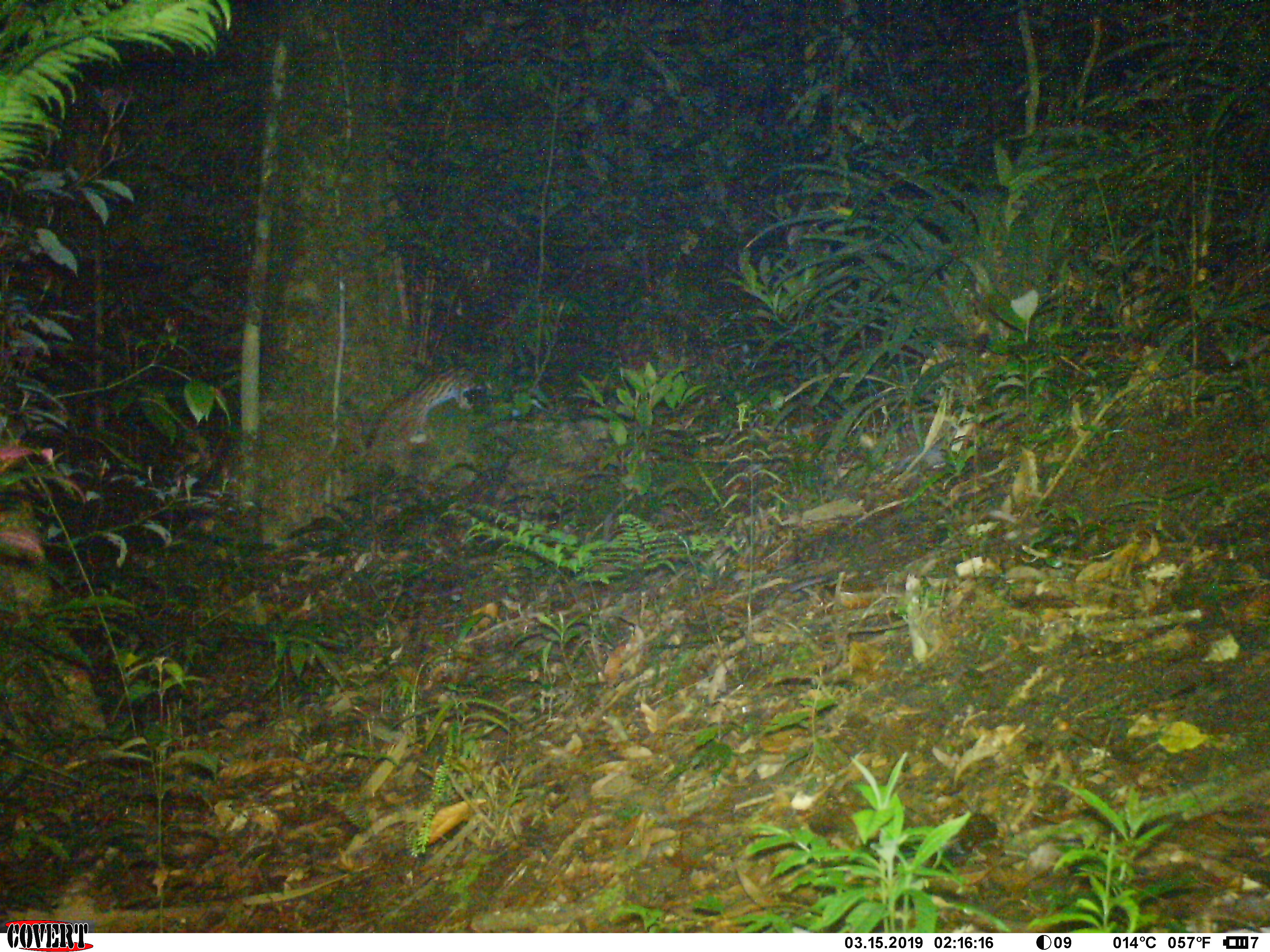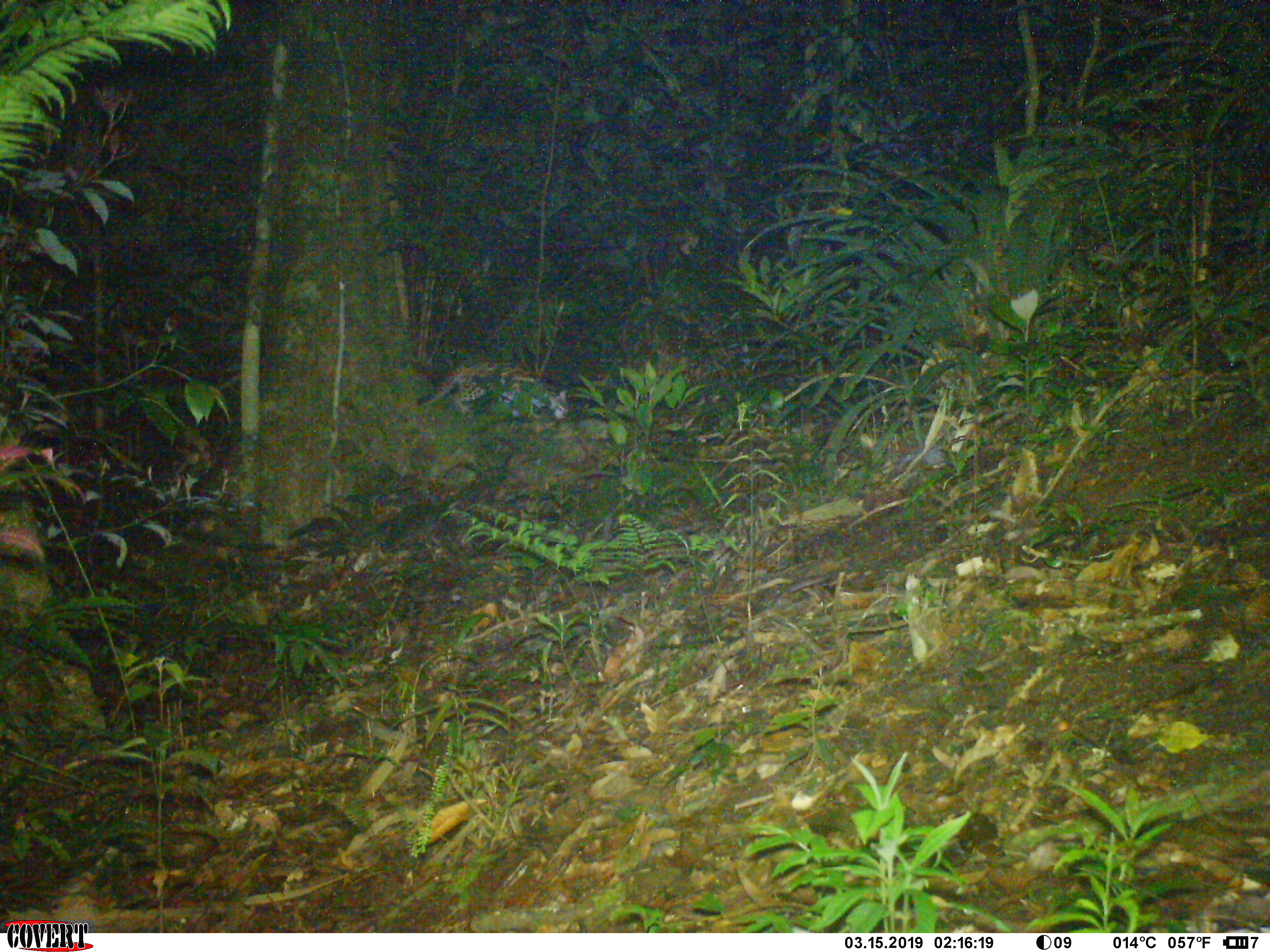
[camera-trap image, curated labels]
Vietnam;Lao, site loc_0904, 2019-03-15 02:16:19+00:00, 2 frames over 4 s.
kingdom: Animalia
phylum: Chordata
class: Mammalia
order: Carnivora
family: Felidae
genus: Prionailurus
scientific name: Prionailurus bengalensis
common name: leopard cat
Leopard cat (Prionailurus bengalensis). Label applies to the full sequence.